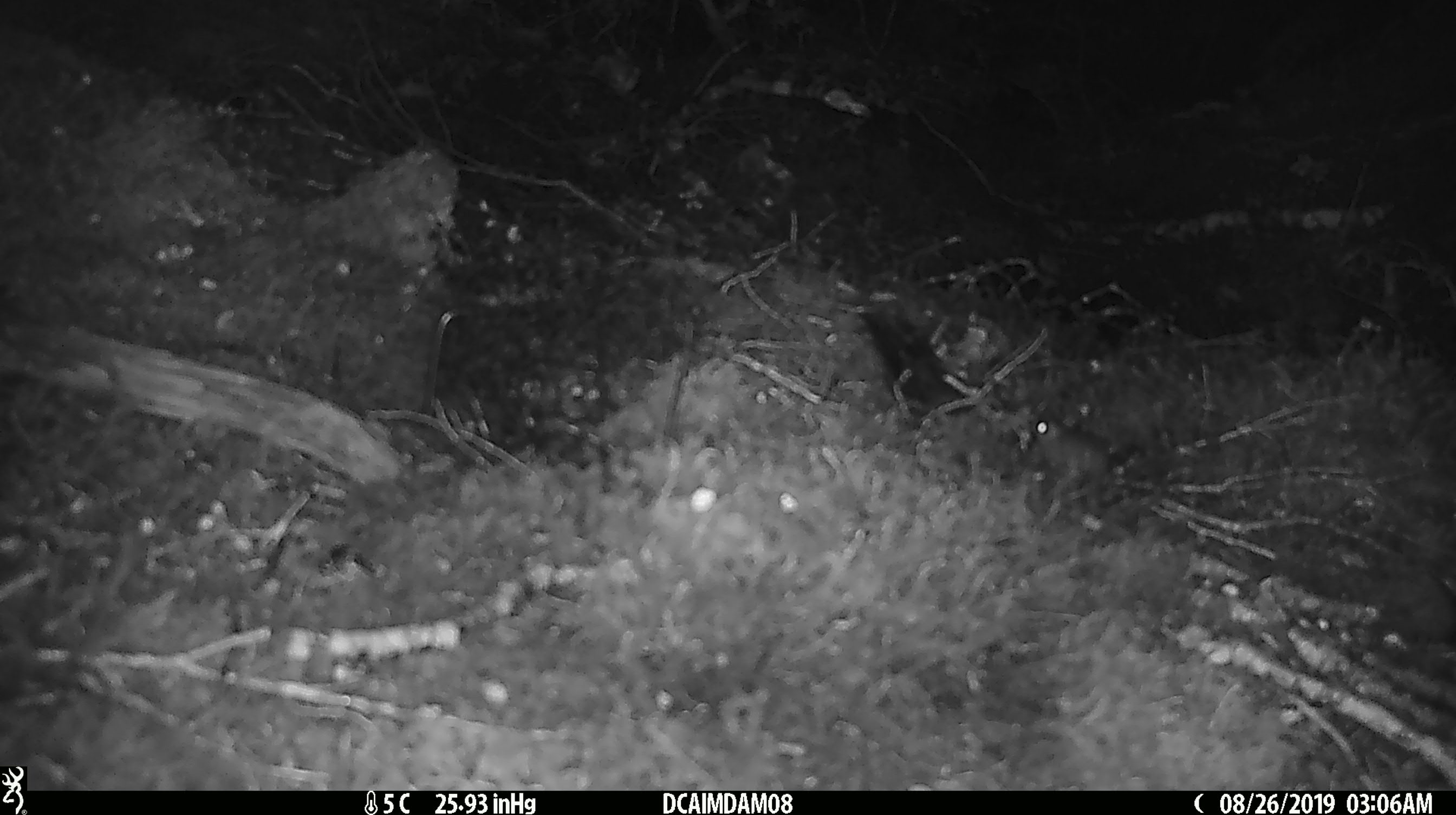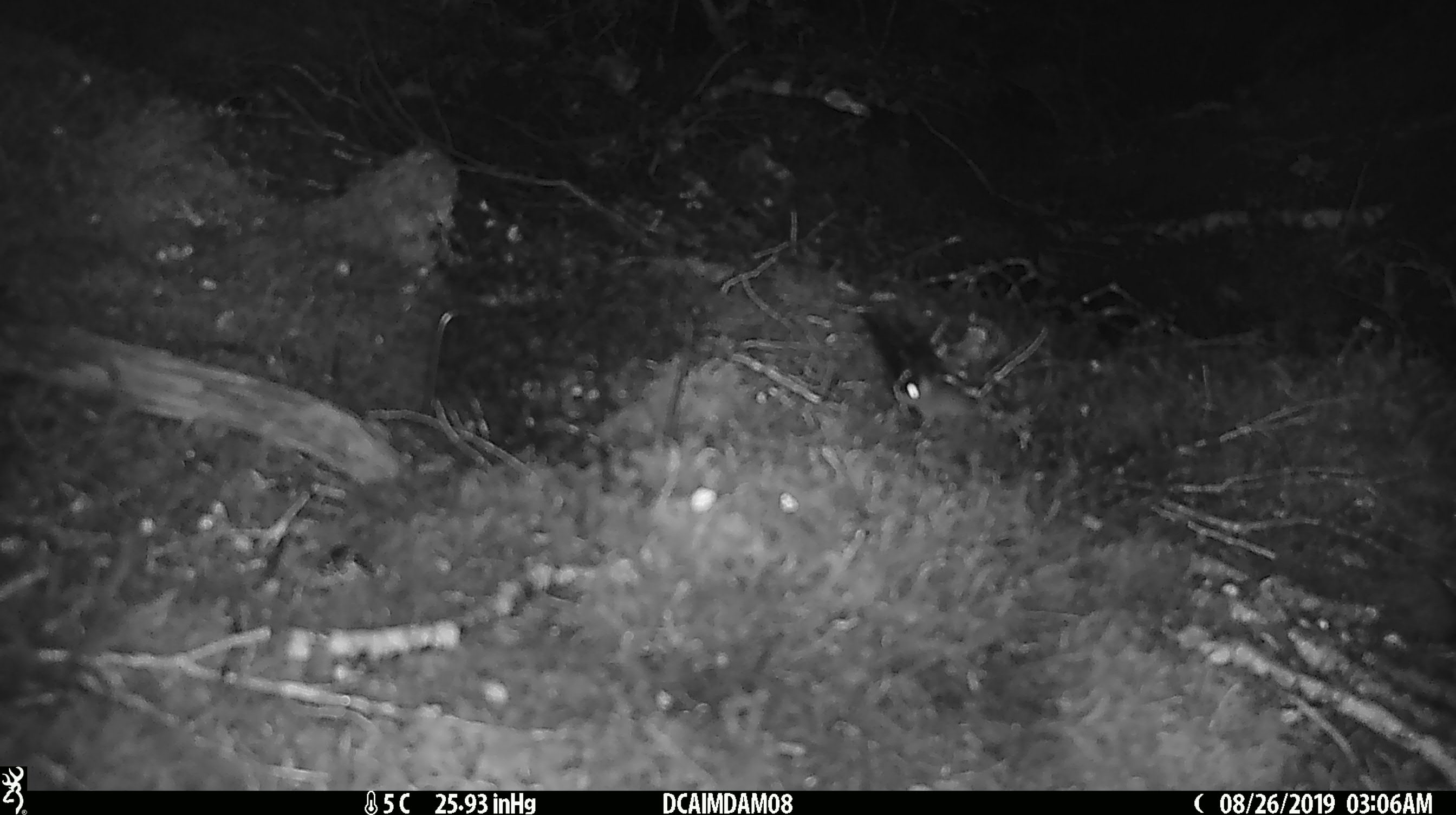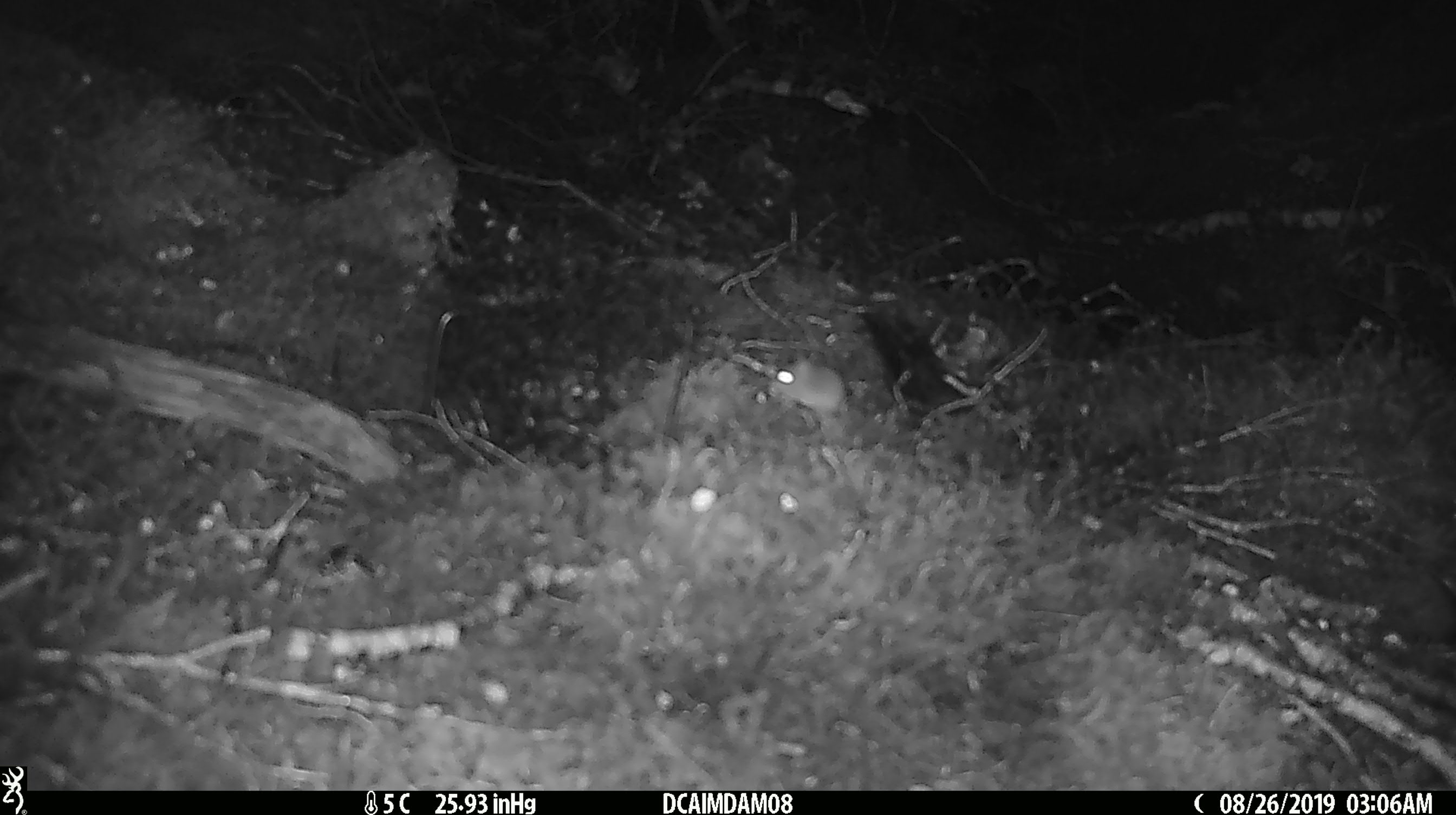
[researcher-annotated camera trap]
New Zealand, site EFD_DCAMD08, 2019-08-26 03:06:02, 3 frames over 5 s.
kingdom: Animalia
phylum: Chordata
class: Mammalia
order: Rodentia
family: Muridae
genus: Mus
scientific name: Mus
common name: mouse